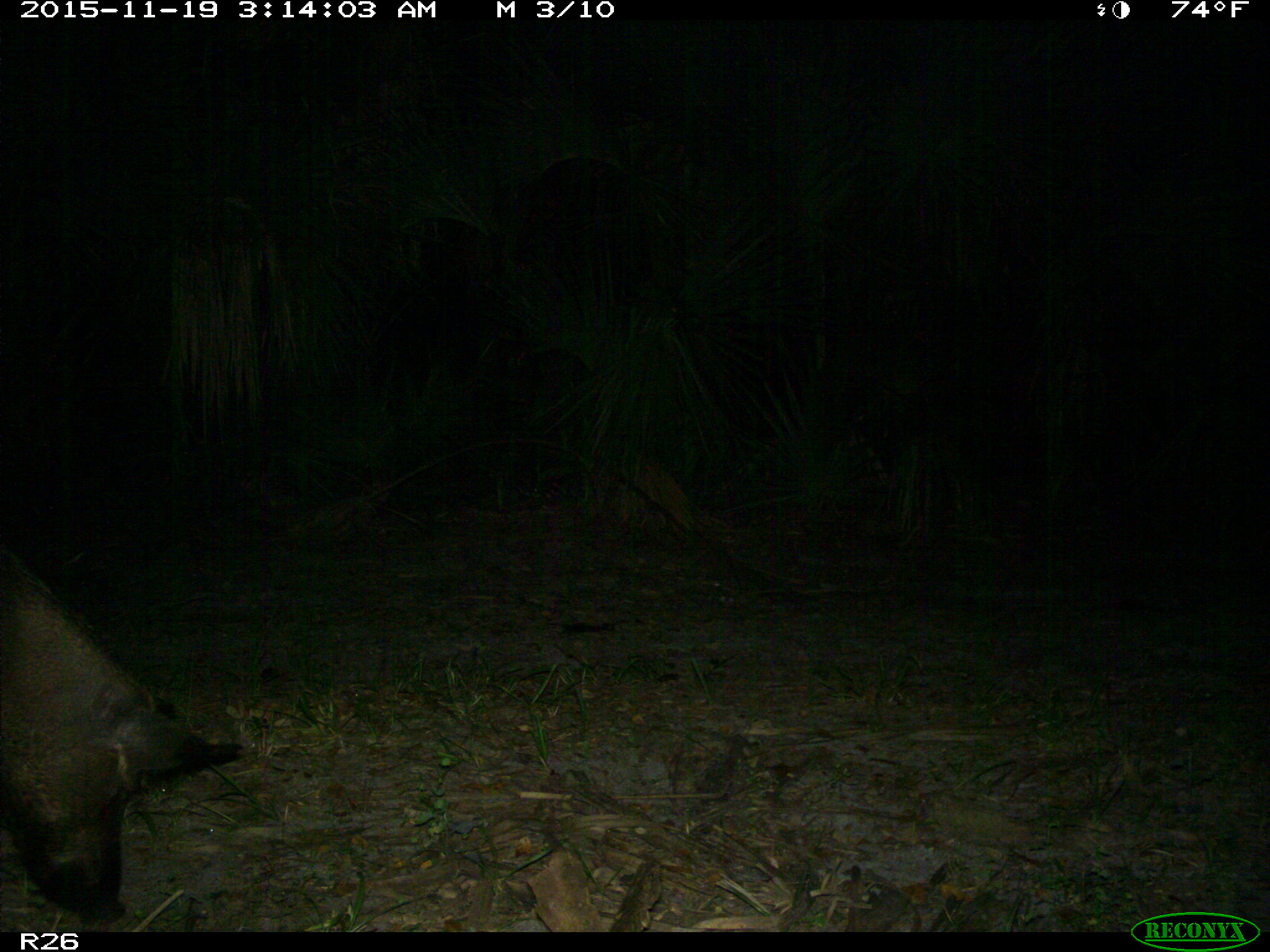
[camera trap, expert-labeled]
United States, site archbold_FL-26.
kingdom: Animalia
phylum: Chordata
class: Mammalia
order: Artiodactyla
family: Suidae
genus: Sus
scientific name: Sus scrofa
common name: wild boar